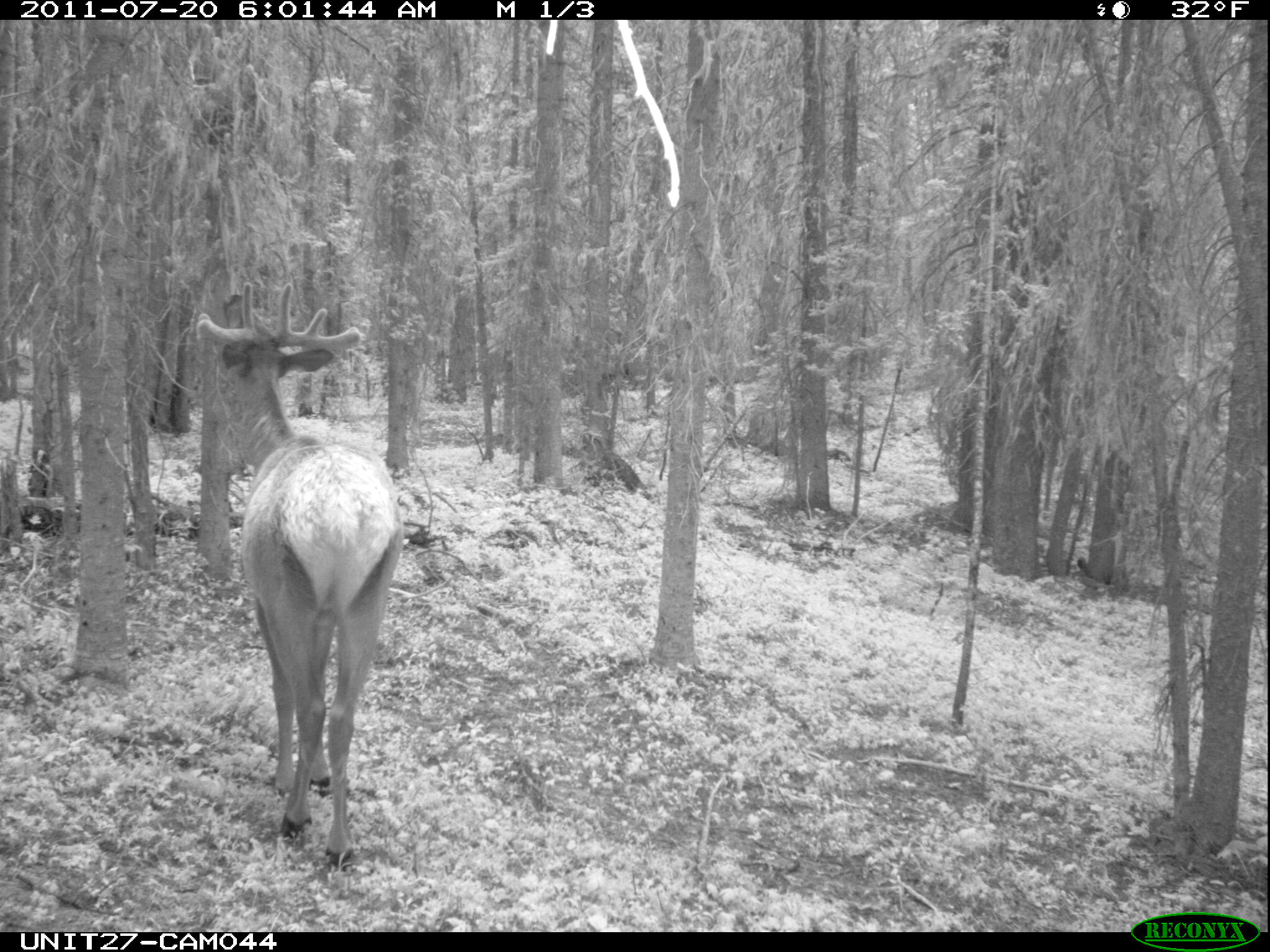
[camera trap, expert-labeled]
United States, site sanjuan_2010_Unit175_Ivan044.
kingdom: Animalia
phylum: Chordata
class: Mammalia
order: Artiodactyla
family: Cervidae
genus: Cervus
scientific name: Cervus elaphus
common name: red deer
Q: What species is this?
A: Cervus elaphus (red deer).